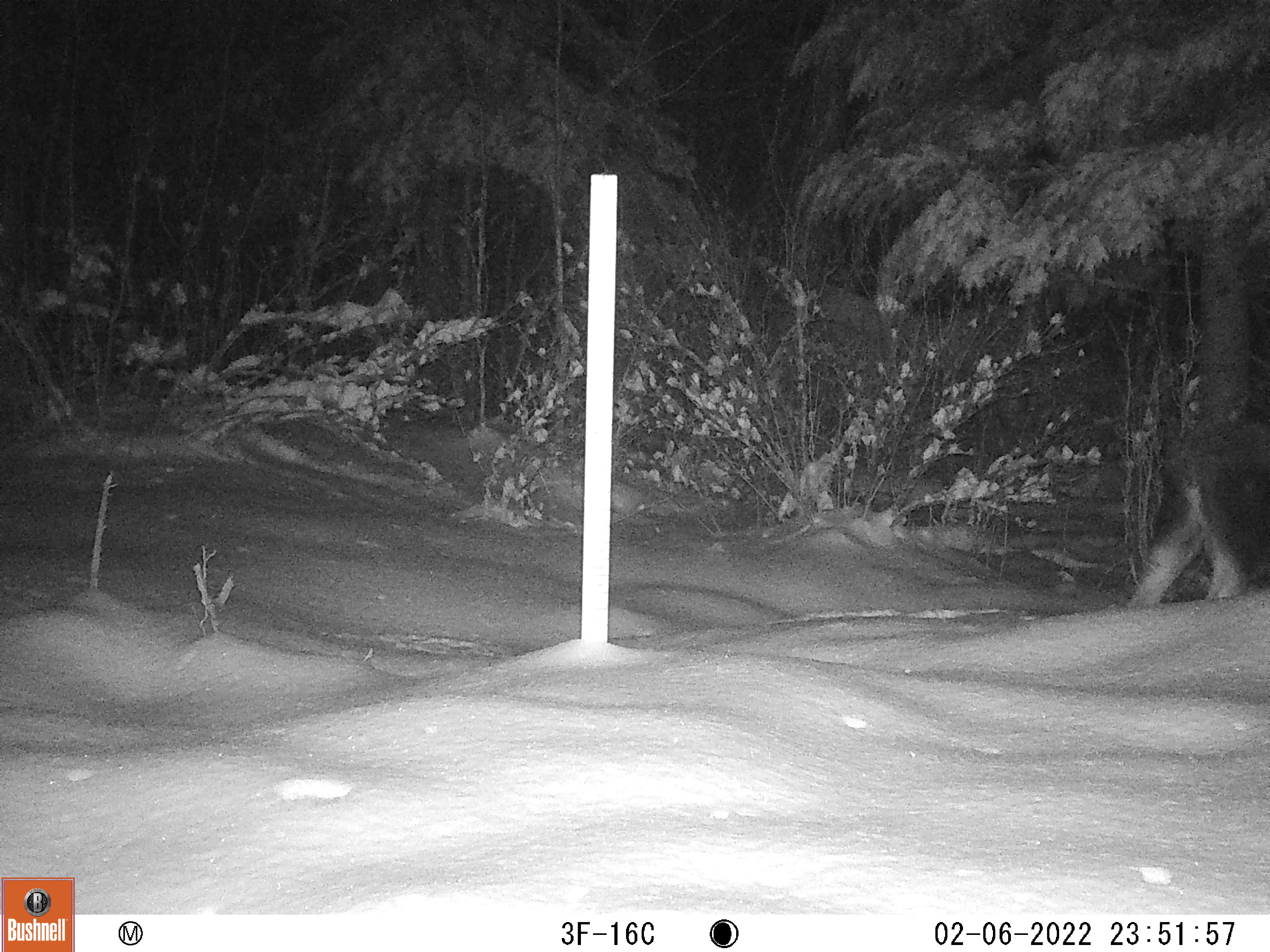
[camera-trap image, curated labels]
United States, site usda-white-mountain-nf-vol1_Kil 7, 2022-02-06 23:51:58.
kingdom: Animalia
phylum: Chordata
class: Mammalia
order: Artiodactyla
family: Cervidae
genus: Alces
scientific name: Alces alces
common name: moose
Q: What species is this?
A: Moose (Alces alces).